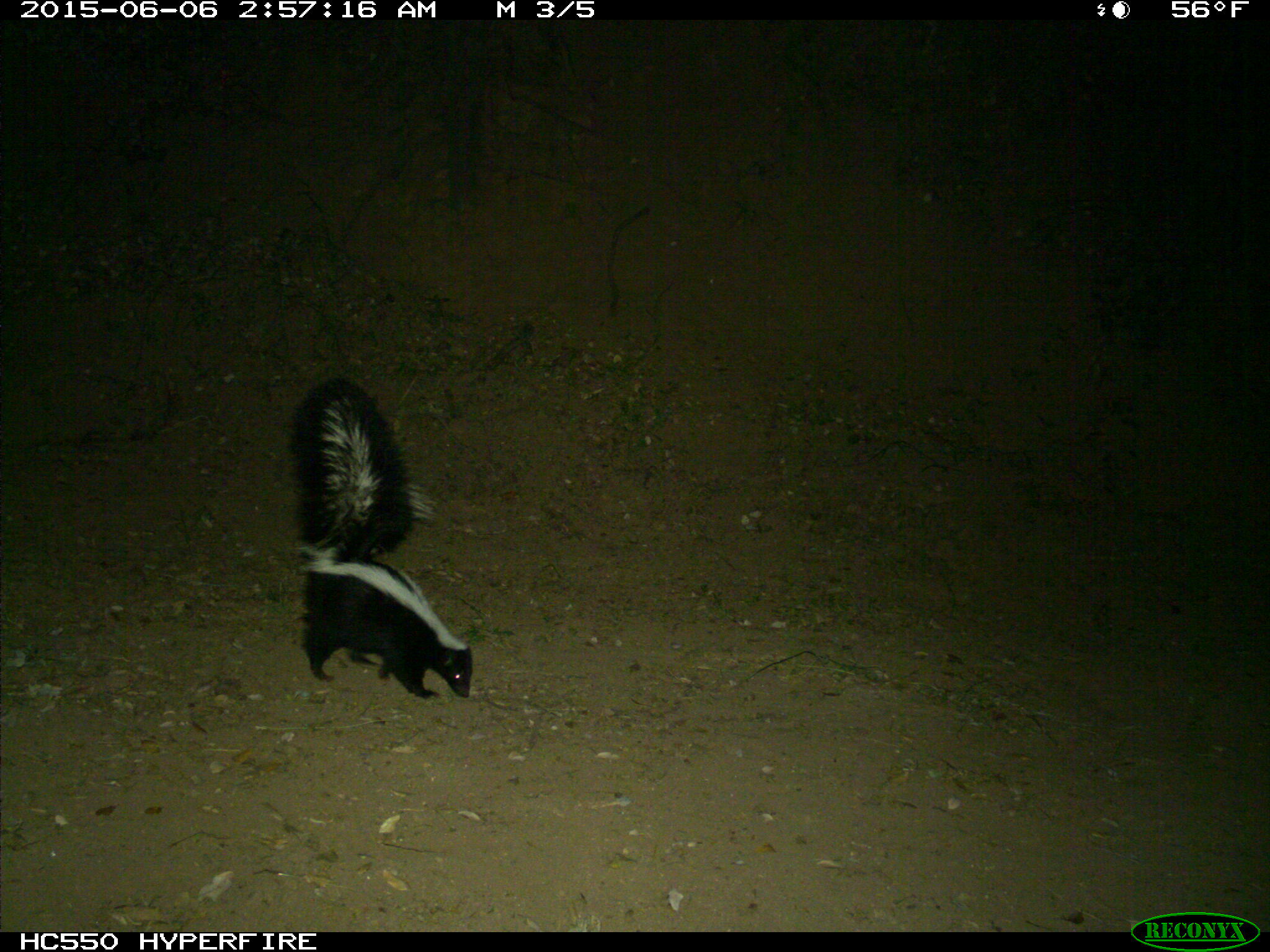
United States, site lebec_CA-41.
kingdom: Animalia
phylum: Chordata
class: Mammalia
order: Carnivora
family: Mephitidae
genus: Mephitis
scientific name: Mephitis mephitis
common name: striped skunk